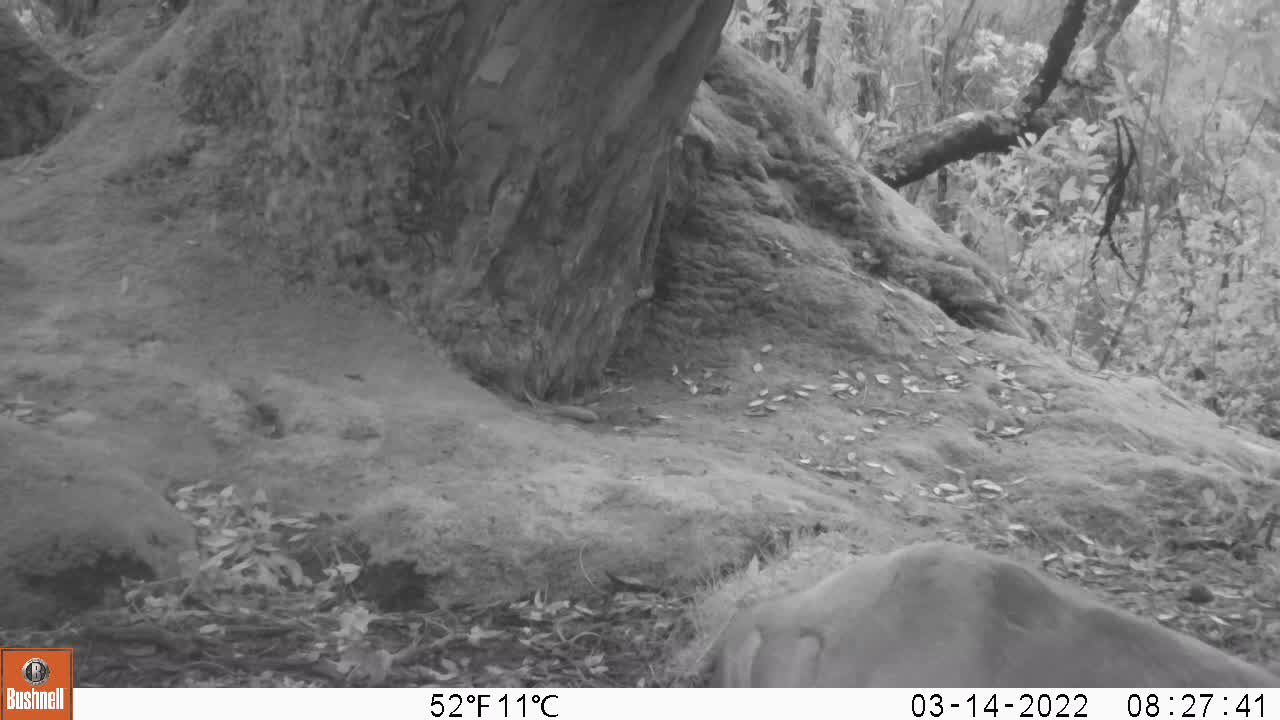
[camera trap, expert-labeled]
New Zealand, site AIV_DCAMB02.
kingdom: Animalia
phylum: Chordata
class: Mammalia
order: Carnivora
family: Otariidae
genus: Phocarctos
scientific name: Phocarctos hookeri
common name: new zealand sea lion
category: sealion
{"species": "sealion (new zealand sea lion) (Phocarctos hookeri)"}